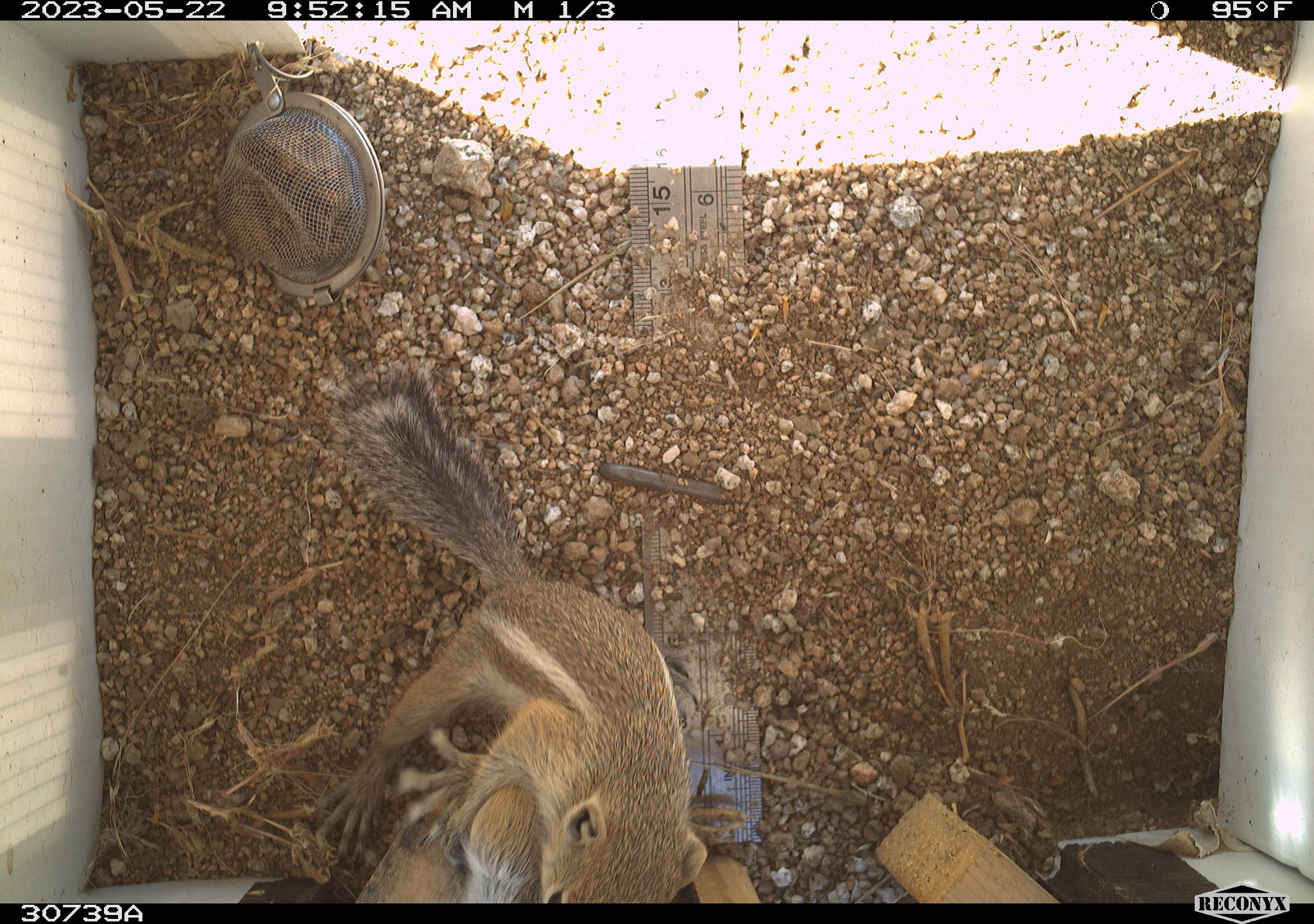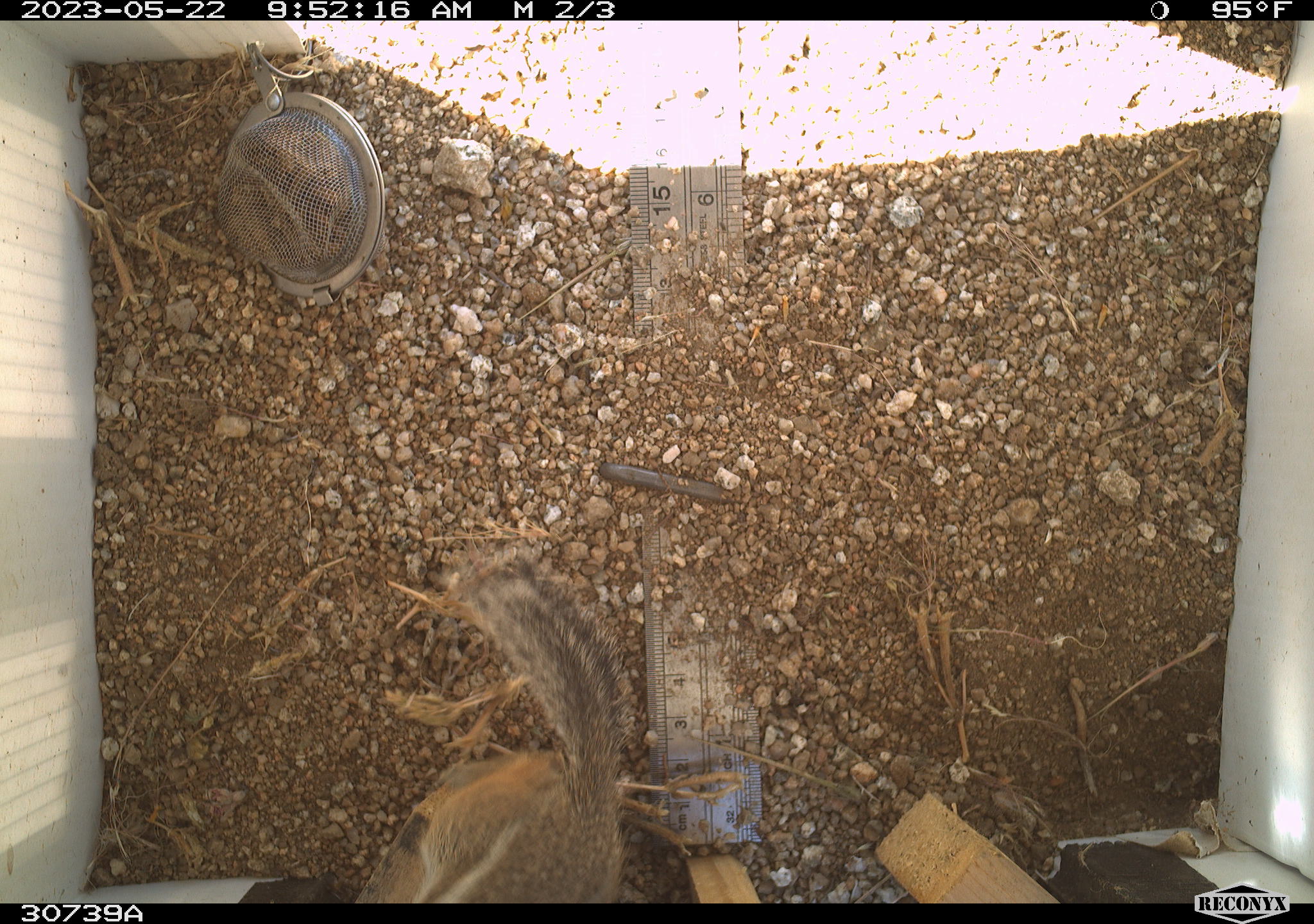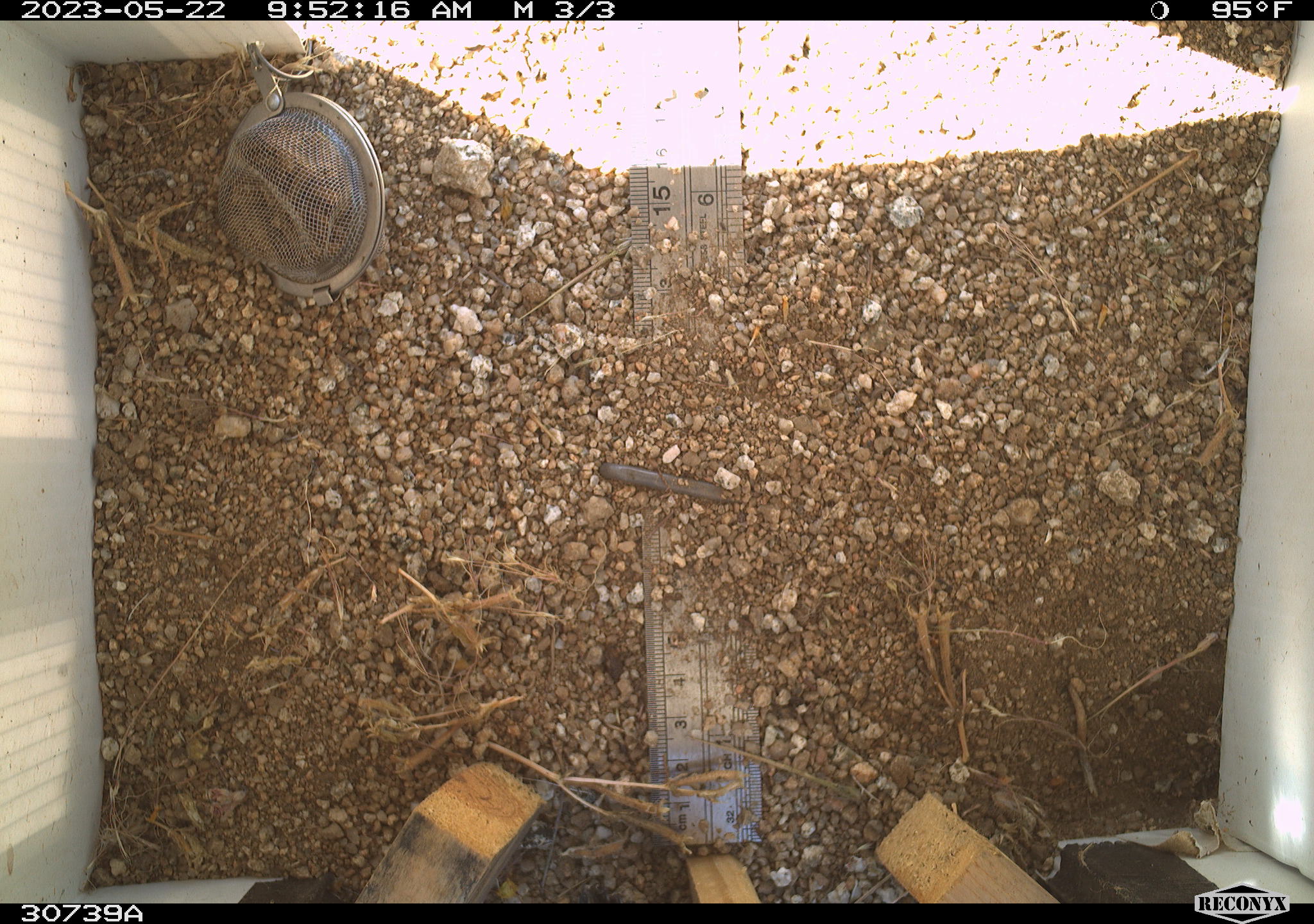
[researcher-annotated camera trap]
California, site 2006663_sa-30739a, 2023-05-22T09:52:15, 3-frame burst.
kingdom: Animalia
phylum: Chordata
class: Mammalia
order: Rodentia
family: Sciuridae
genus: Ammospermophilus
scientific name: Ammospermophilus leucurus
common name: white-tailed antelope squirrel